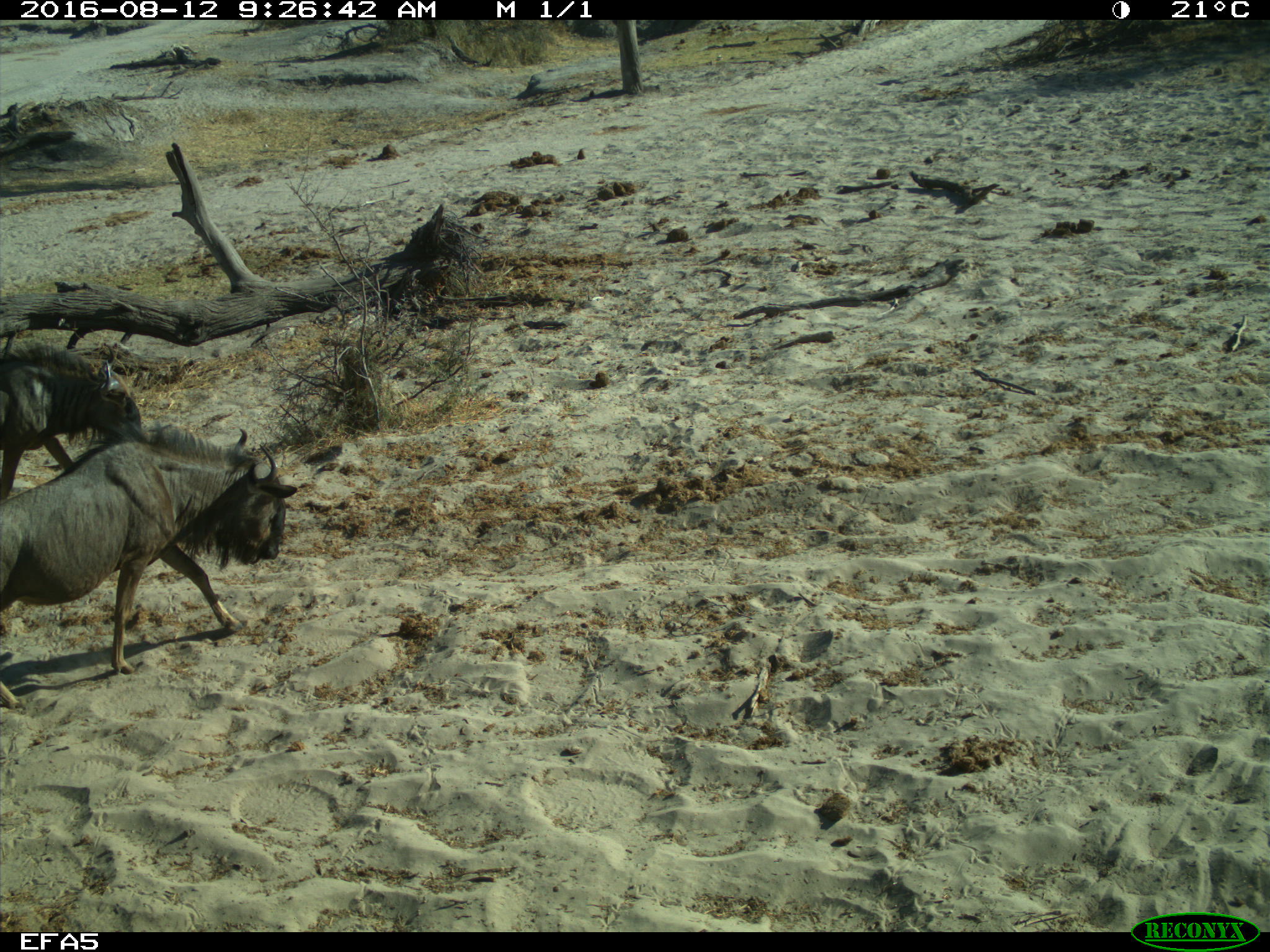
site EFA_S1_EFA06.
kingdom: Animalia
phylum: Chordata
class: Mammalia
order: Artiodactyla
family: Bovidae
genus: Connochaetes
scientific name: Connochaetes taurinus taurinus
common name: blue wildebeest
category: wildebeestblue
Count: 2.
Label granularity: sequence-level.